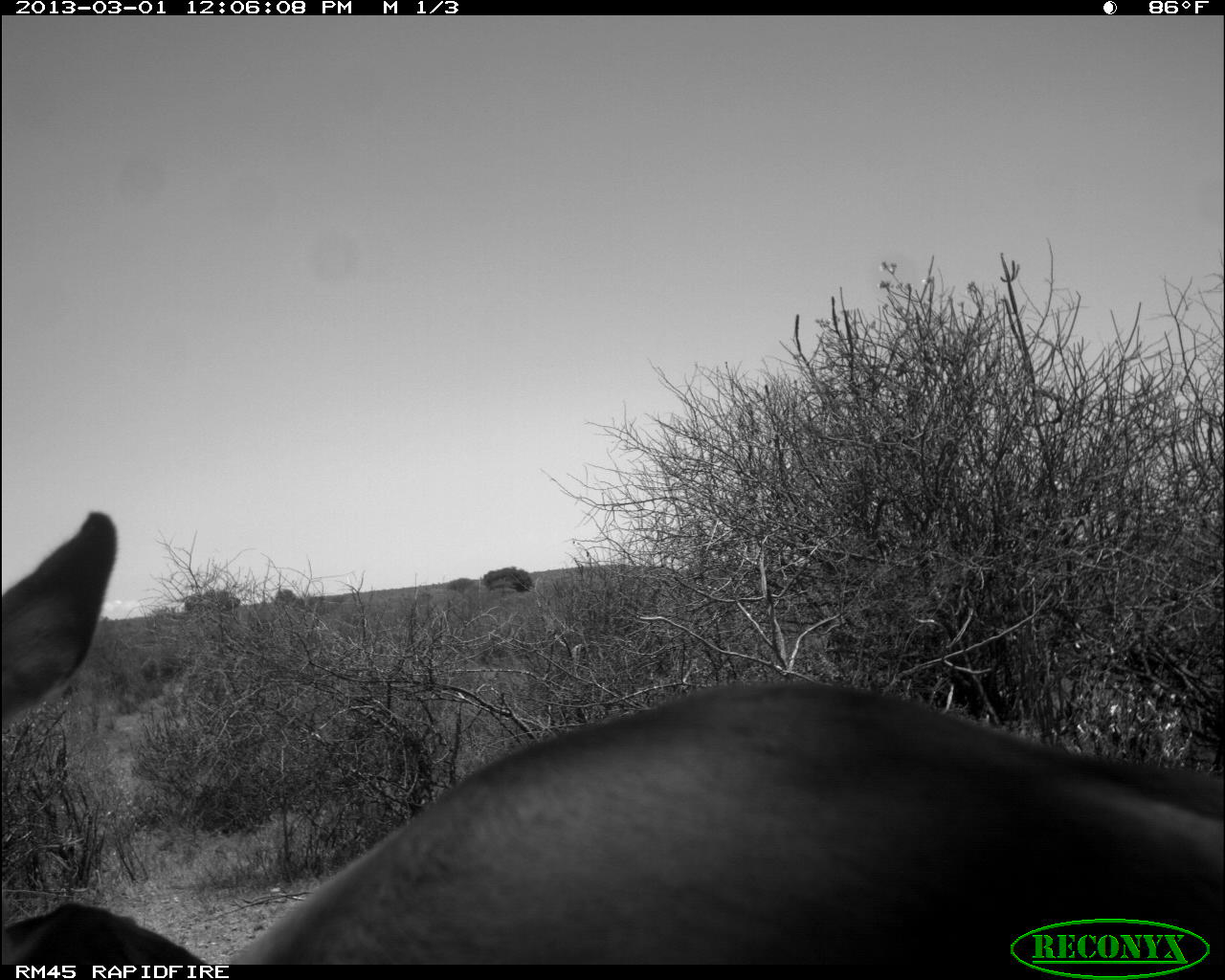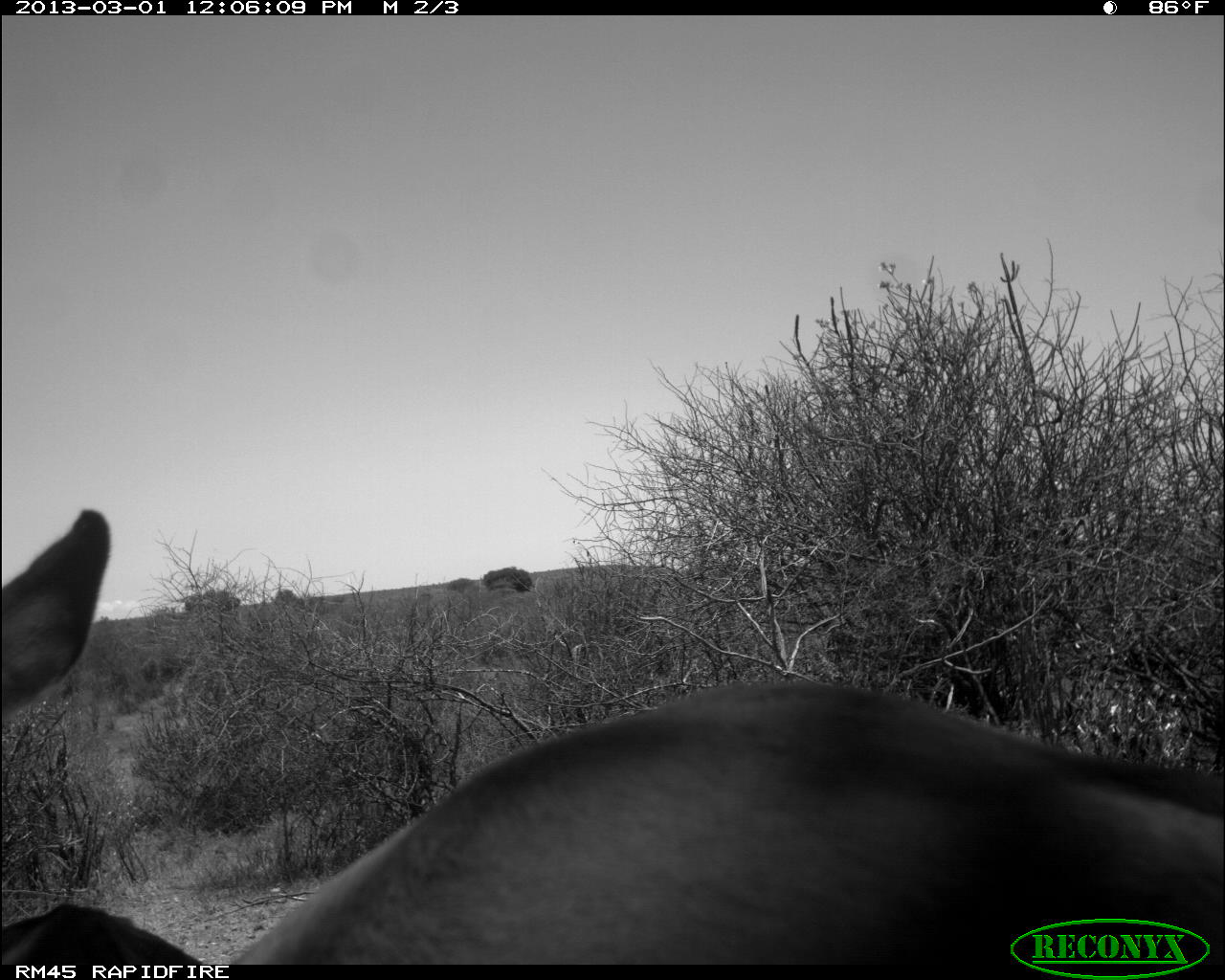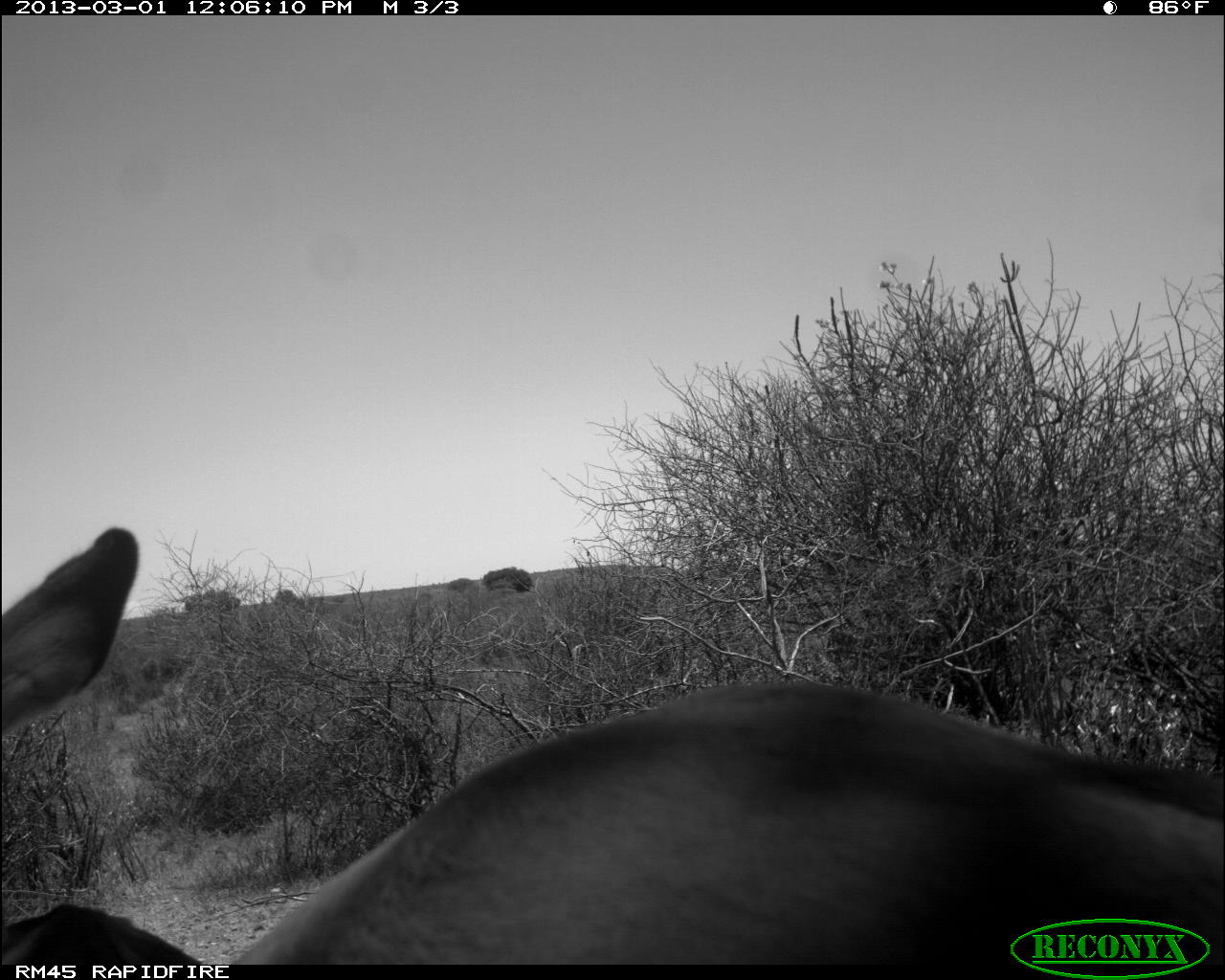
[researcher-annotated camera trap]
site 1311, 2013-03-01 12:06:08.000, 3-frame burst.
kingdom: Animalia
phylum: Chordata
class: Mammalia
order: Artiodactyla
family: Bovidae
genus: Aepyceros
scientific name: Aepyceros melampus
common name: impala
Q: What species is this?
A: Aepyceros melampus (impala).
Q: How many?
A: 2.